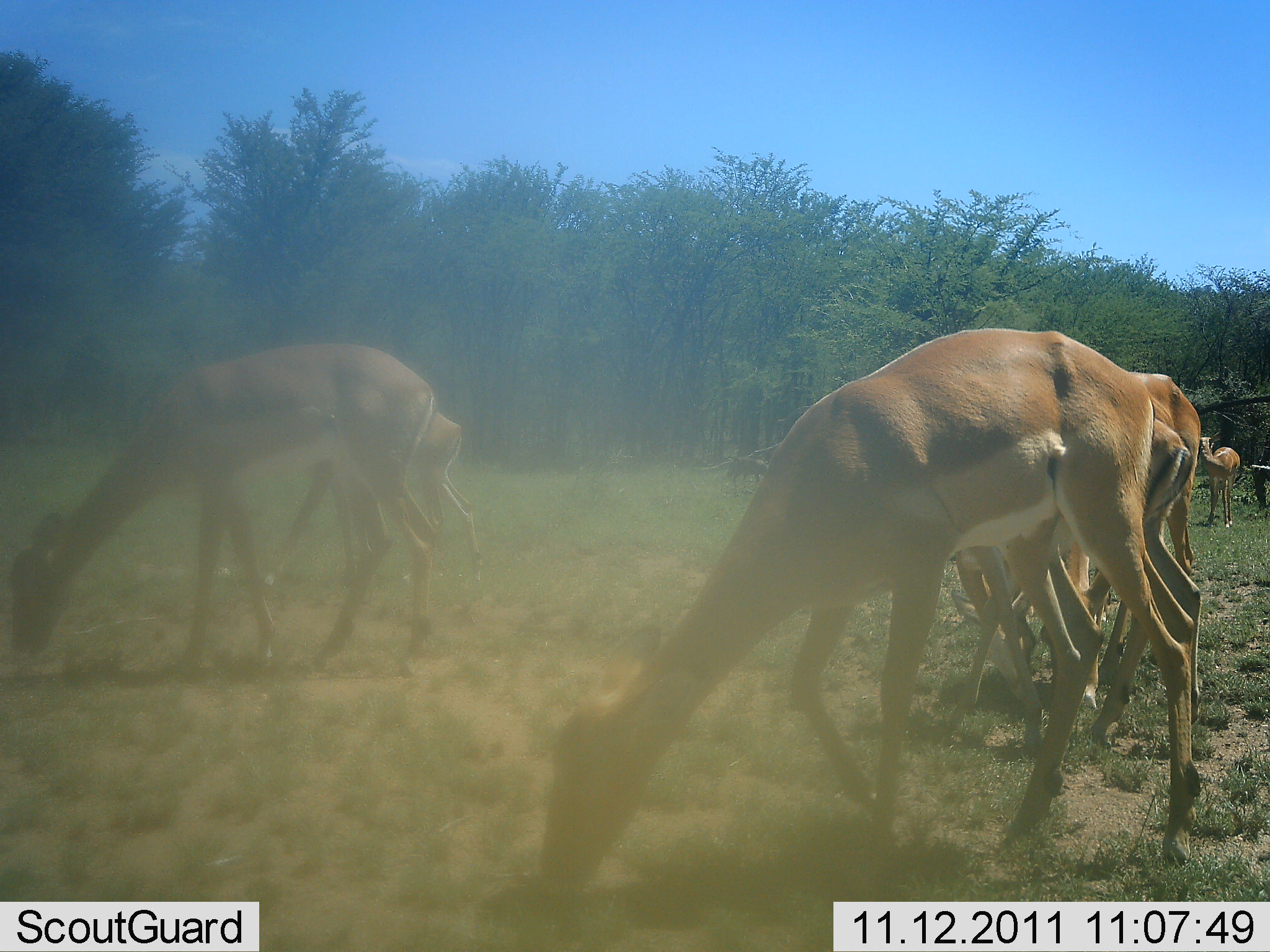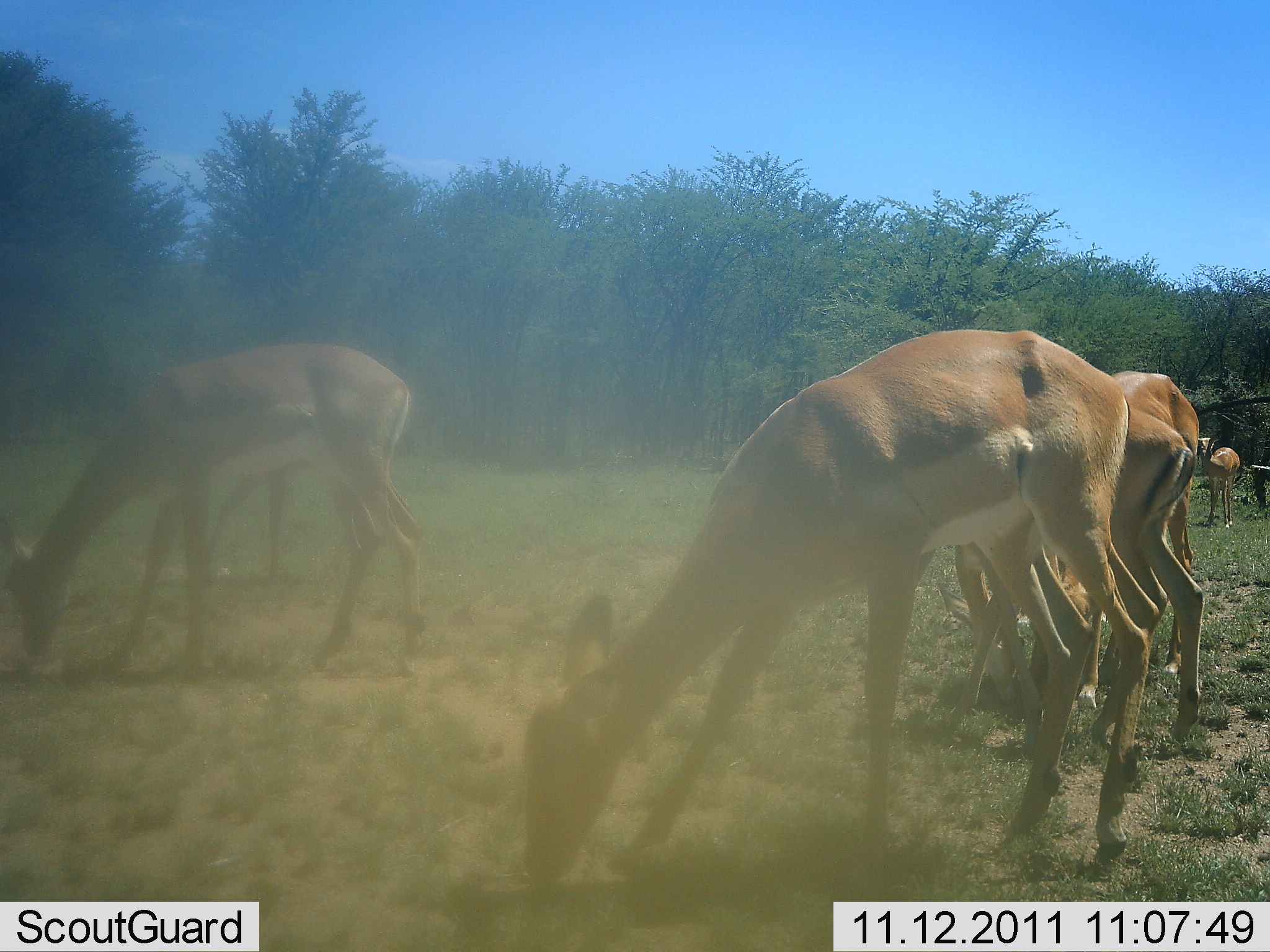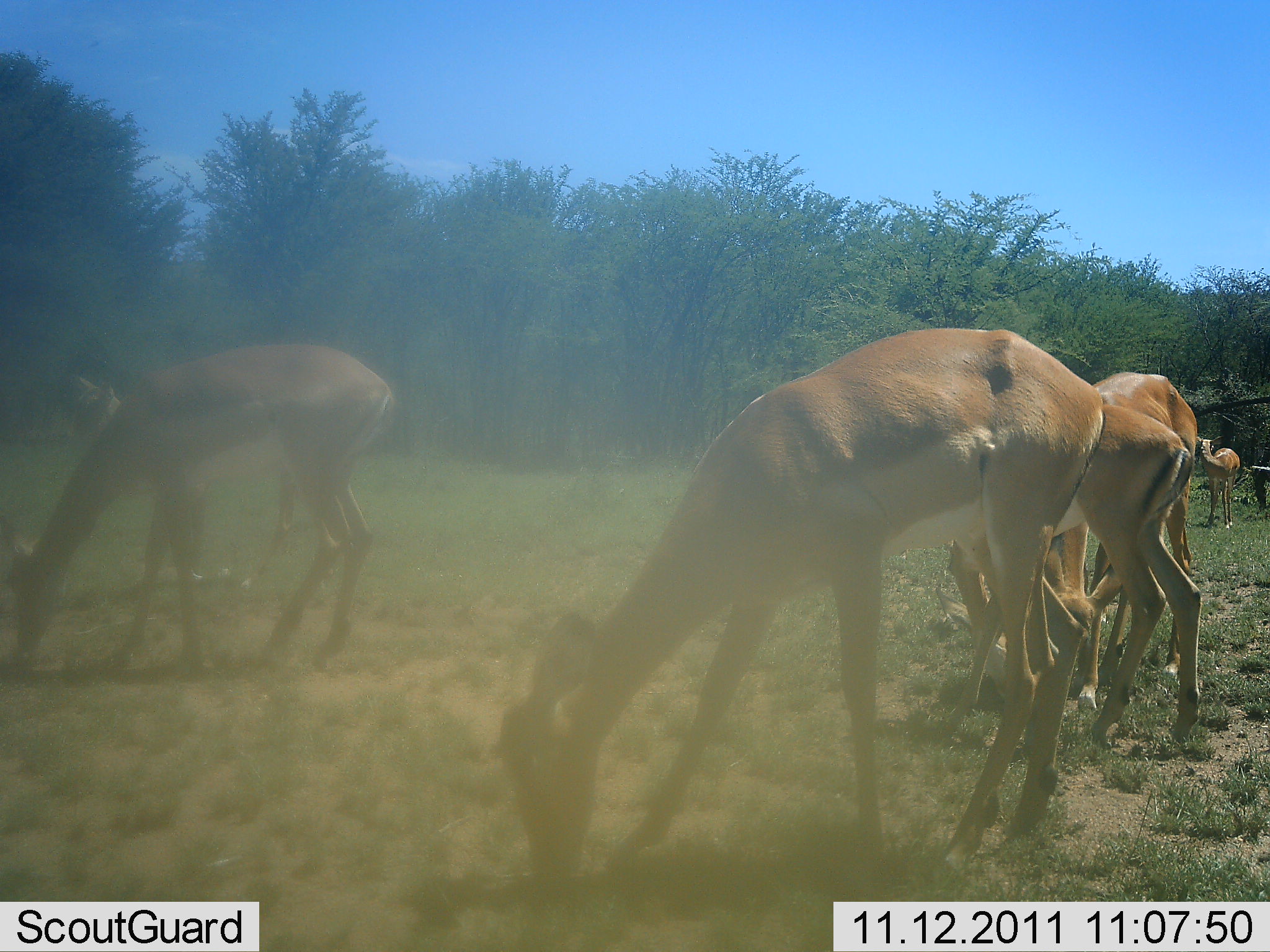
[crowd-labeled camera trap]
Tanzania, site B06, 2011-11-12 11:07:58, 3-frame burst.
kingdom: Animalia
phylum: Chordata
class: Mammalia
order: Artiodactyla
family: Bovidae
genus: Nanger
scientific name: Nanger granti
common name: grant's gazelle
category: gazellegrants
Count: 6.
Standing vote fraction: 30%.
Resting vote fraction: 0%.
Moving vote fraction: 20%.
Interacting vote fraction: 0%.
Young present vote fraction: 10%.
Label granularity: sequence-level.